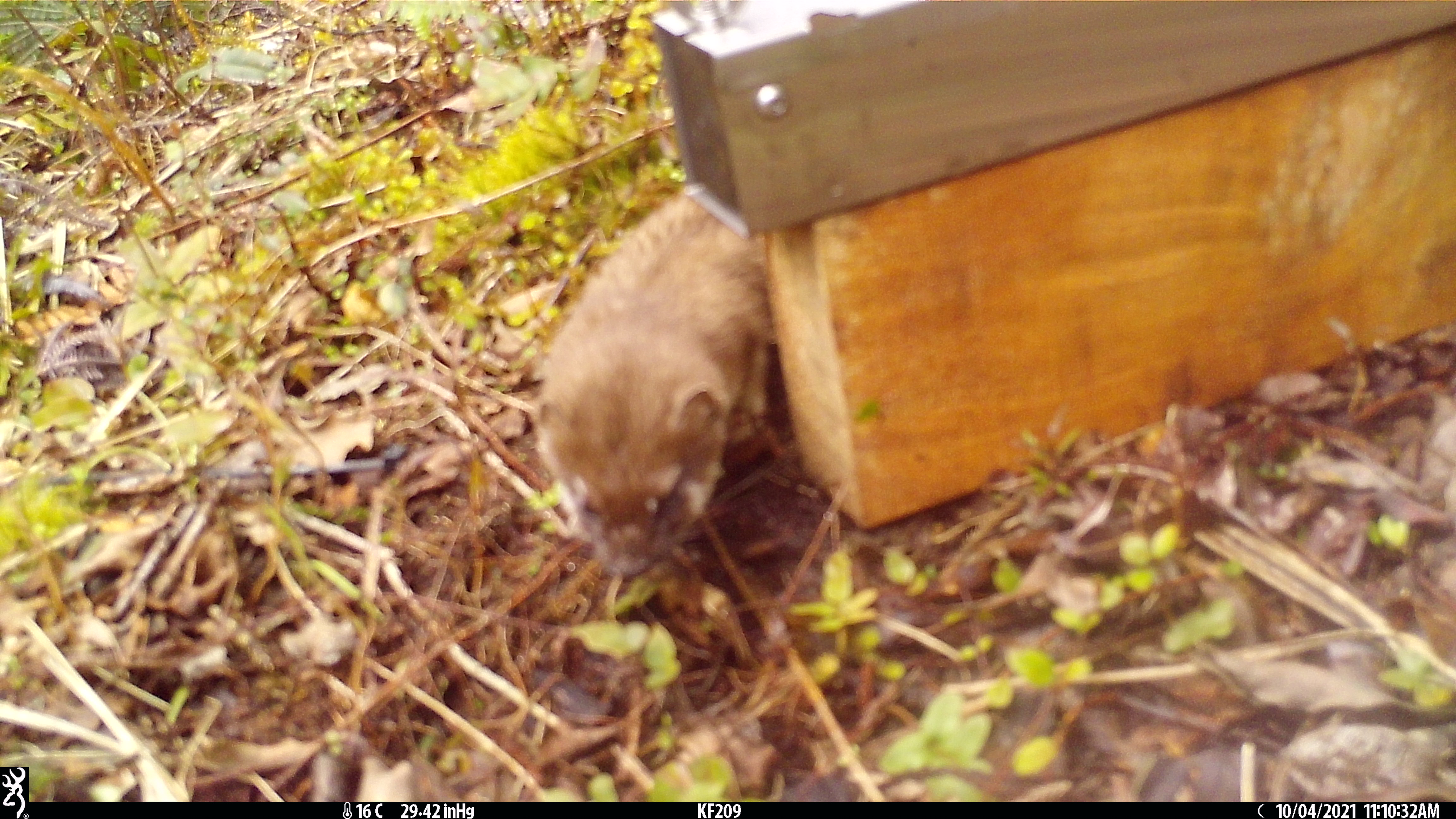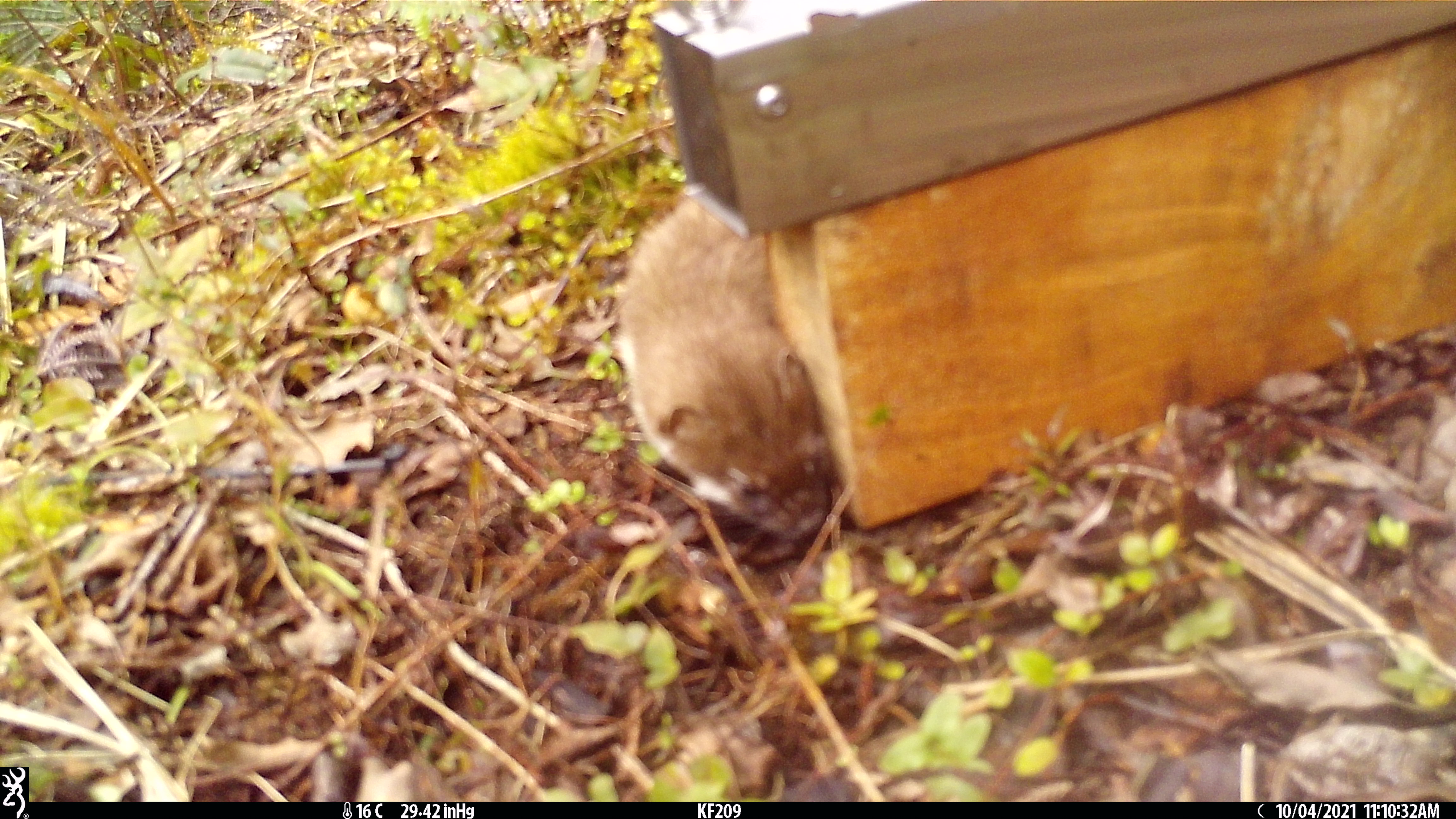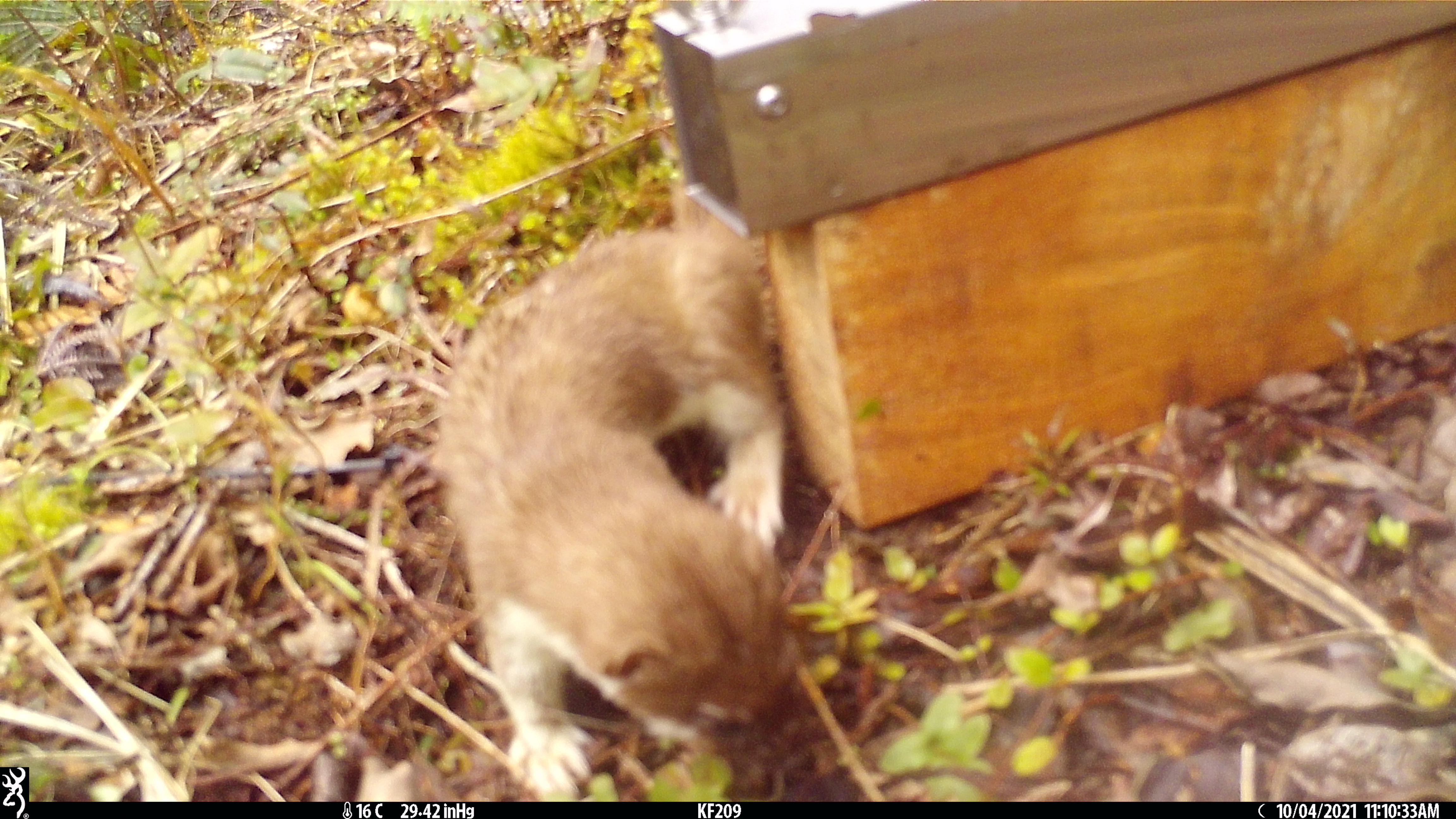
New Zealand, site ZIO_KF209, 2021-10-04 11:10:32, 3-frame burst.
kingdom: Animalia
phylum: Chordata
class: Mammalia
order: Carnivora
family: Mustelidae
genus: Mustela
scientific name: Mustela erminea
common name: stoat